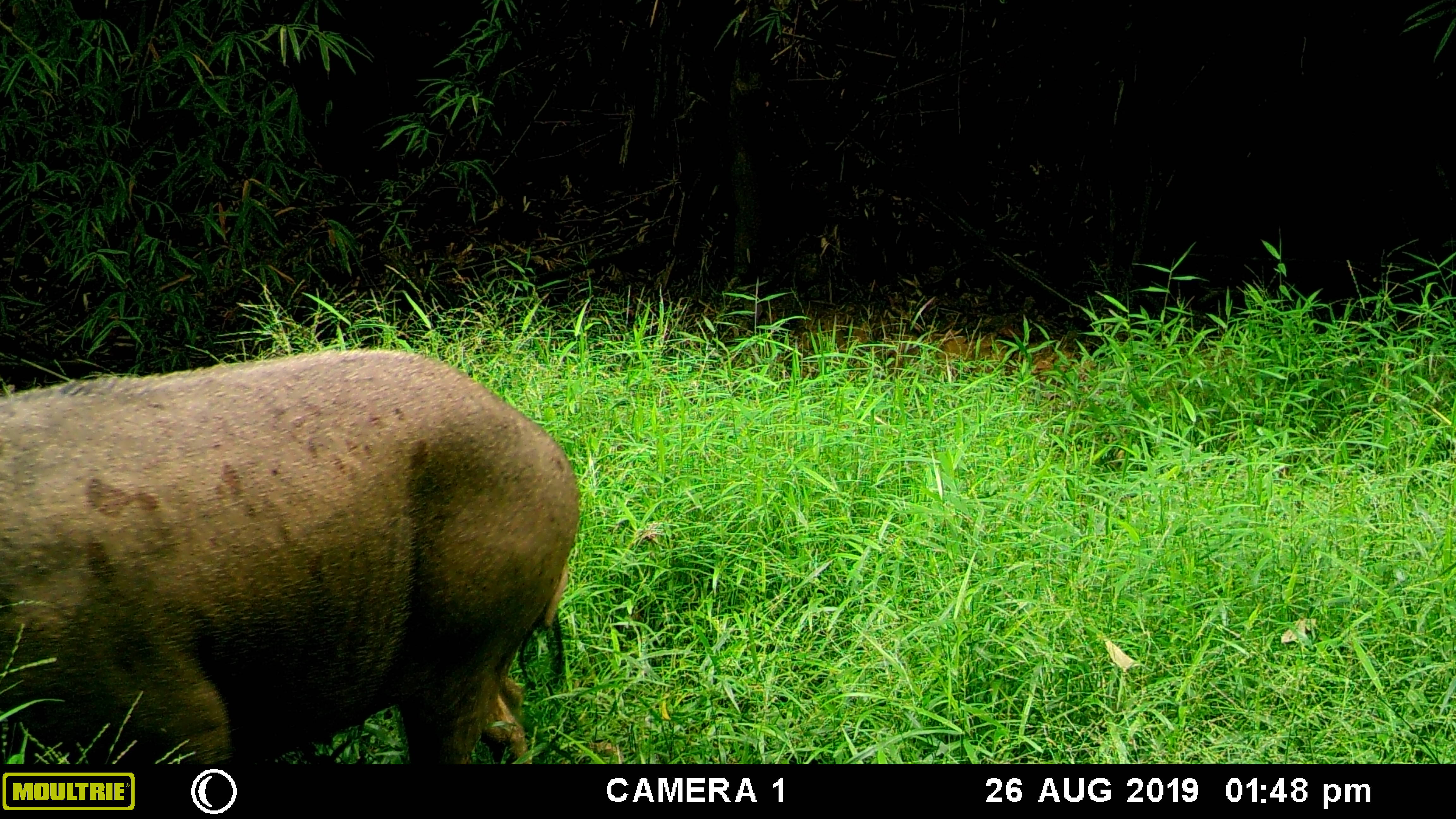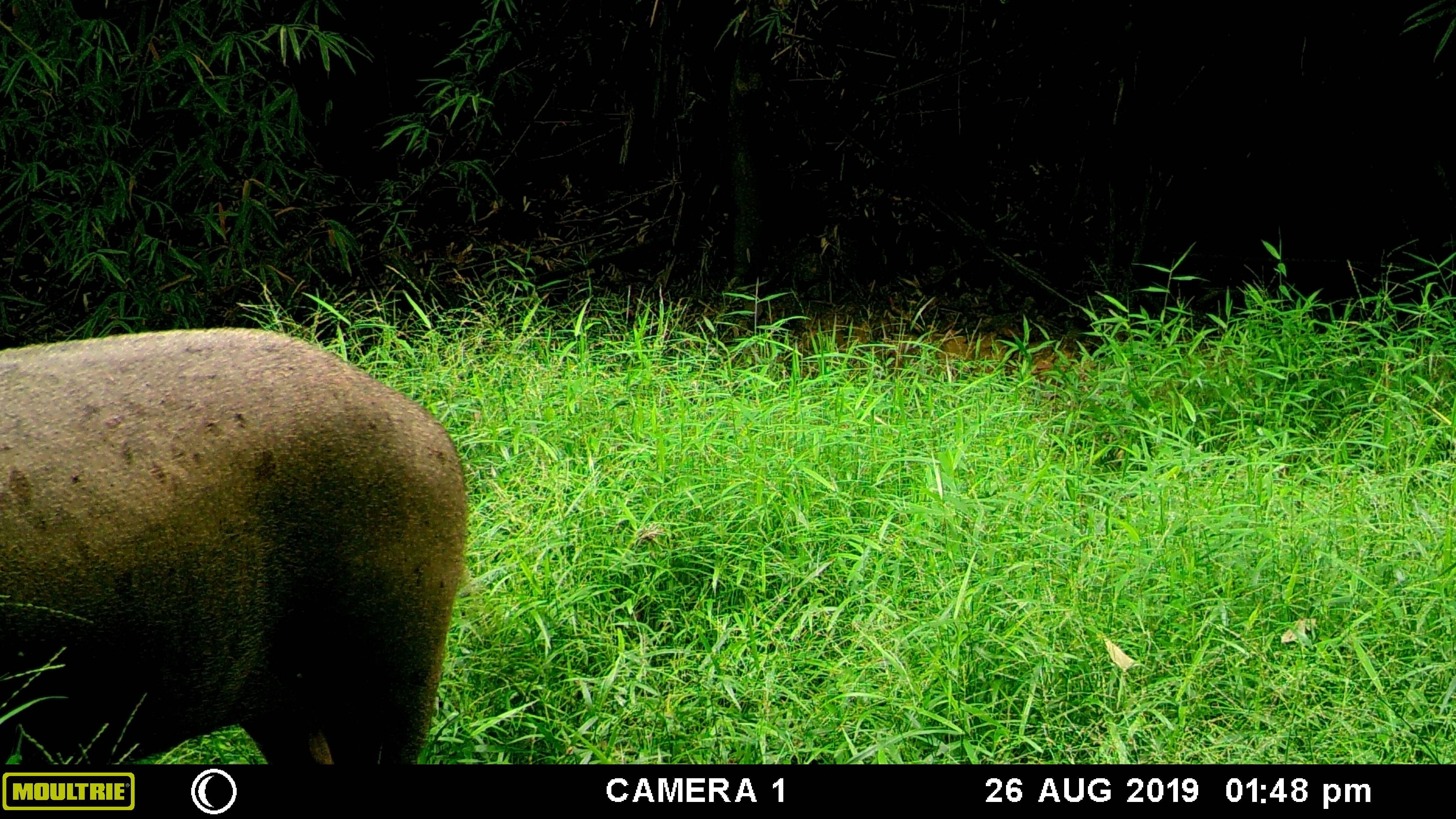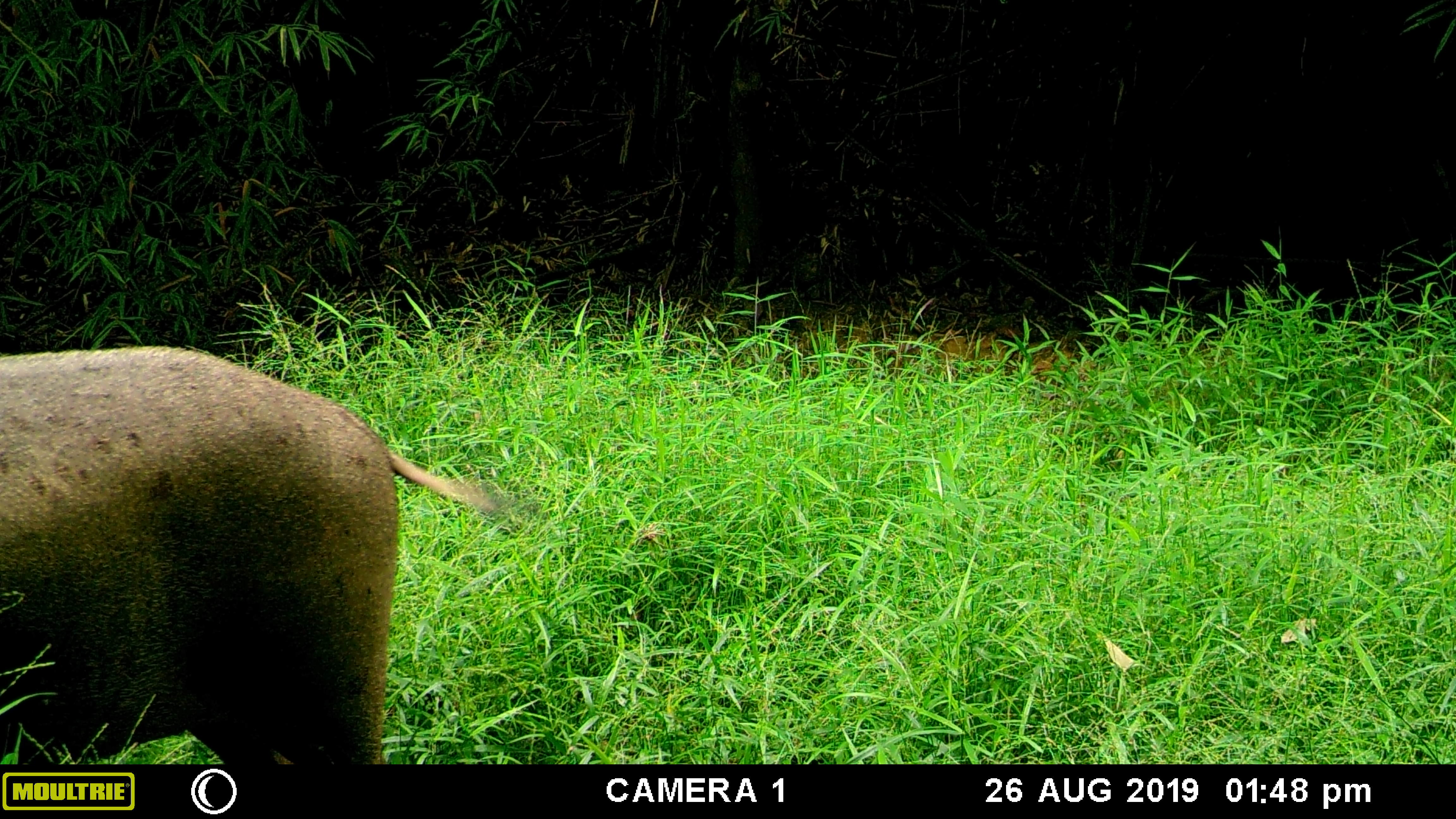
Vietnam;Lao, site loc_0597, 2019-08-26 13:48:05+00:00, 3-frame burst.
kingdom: Animalia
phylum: Chordata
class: Mammalia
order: Artiodactyla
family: Suidae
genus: Sus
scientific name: Sus scrofa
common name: eurasian wild pig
Eurasian wild pig (Sus scrofa). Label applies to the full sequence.